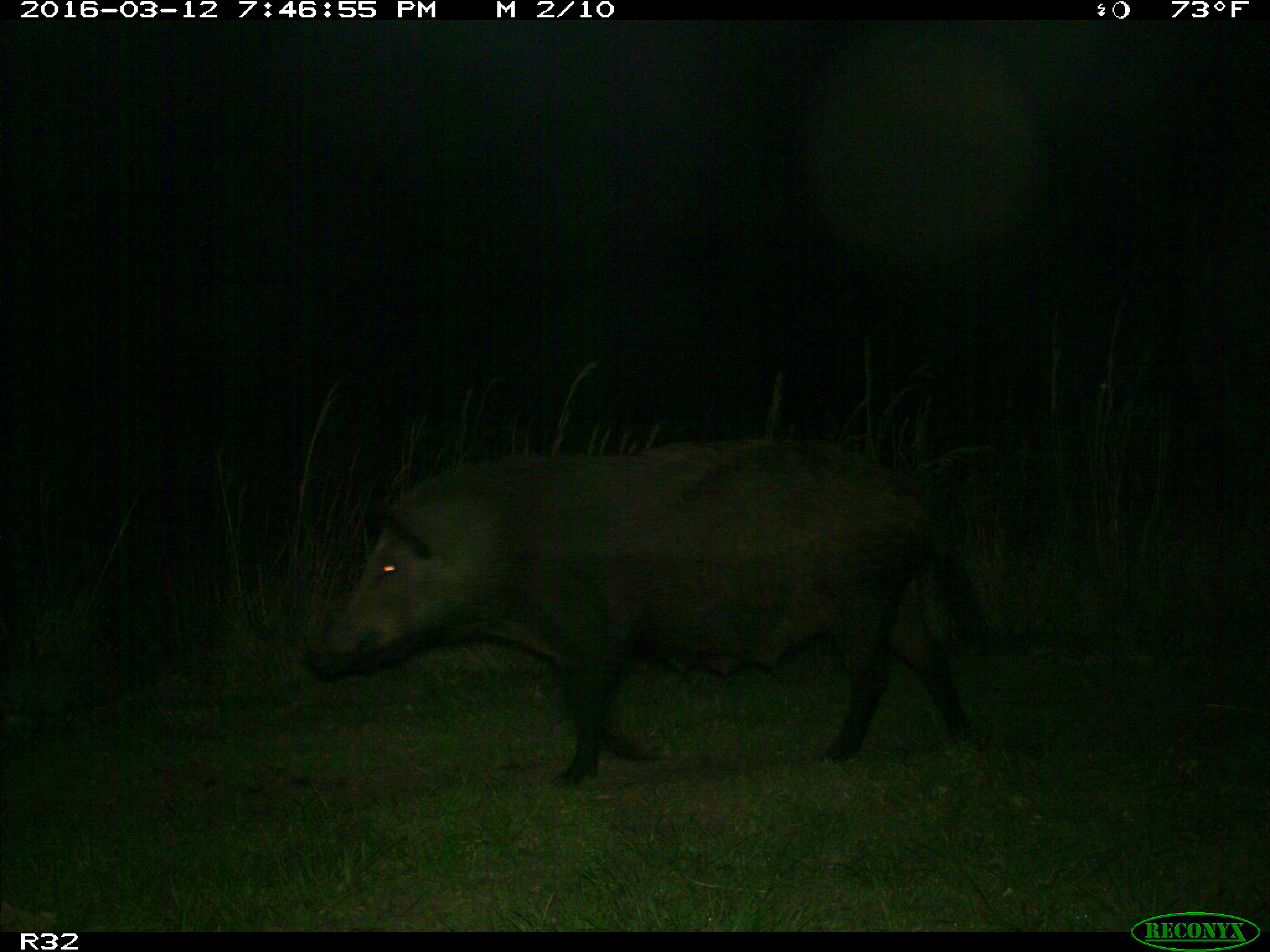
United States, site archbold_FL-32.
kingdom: Animalia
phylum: Chordata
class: Mammalia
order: Artiodactyla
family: Suidae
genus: Sus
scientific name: Sus scrofa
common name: wild boar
Sus scrofa (wild boar).